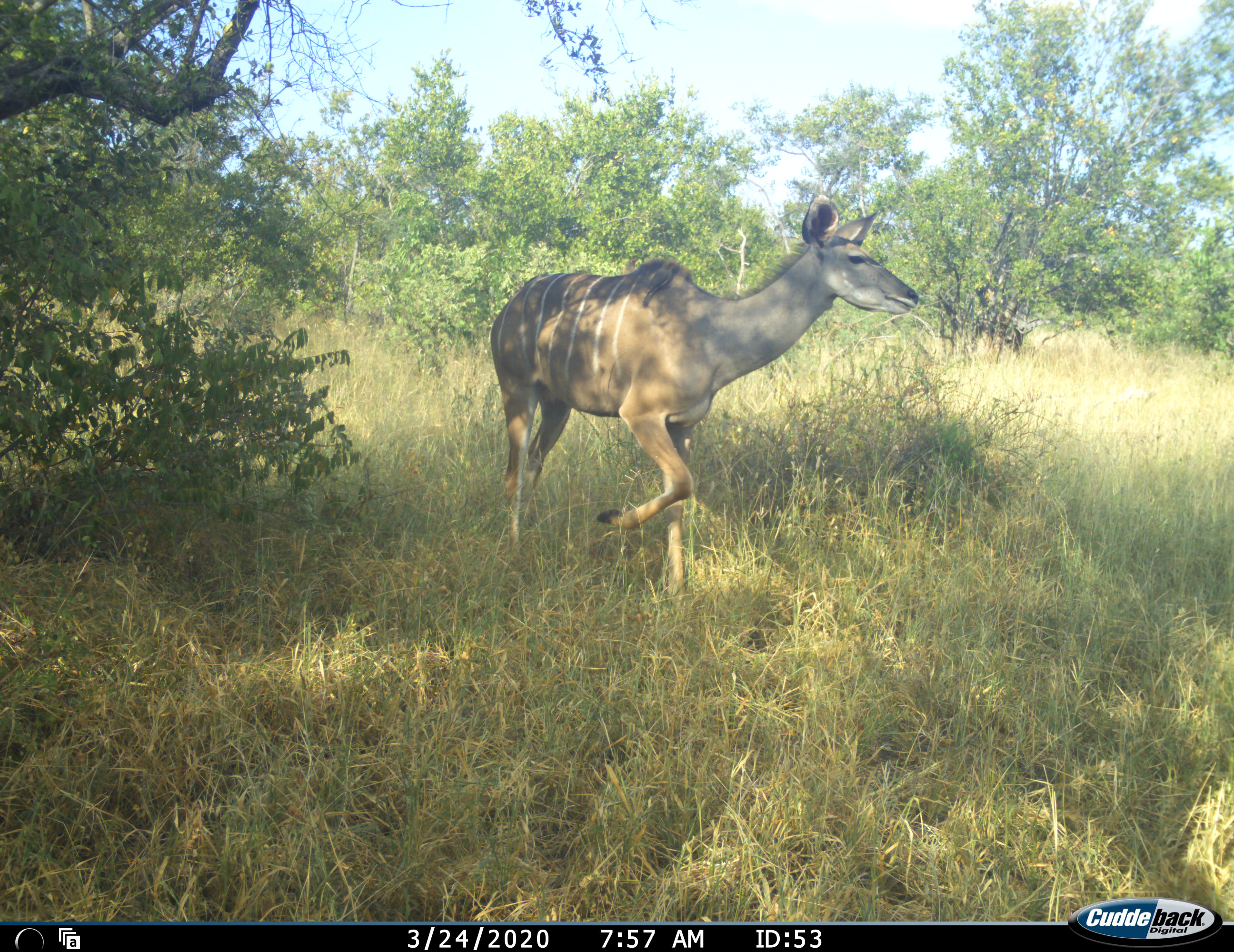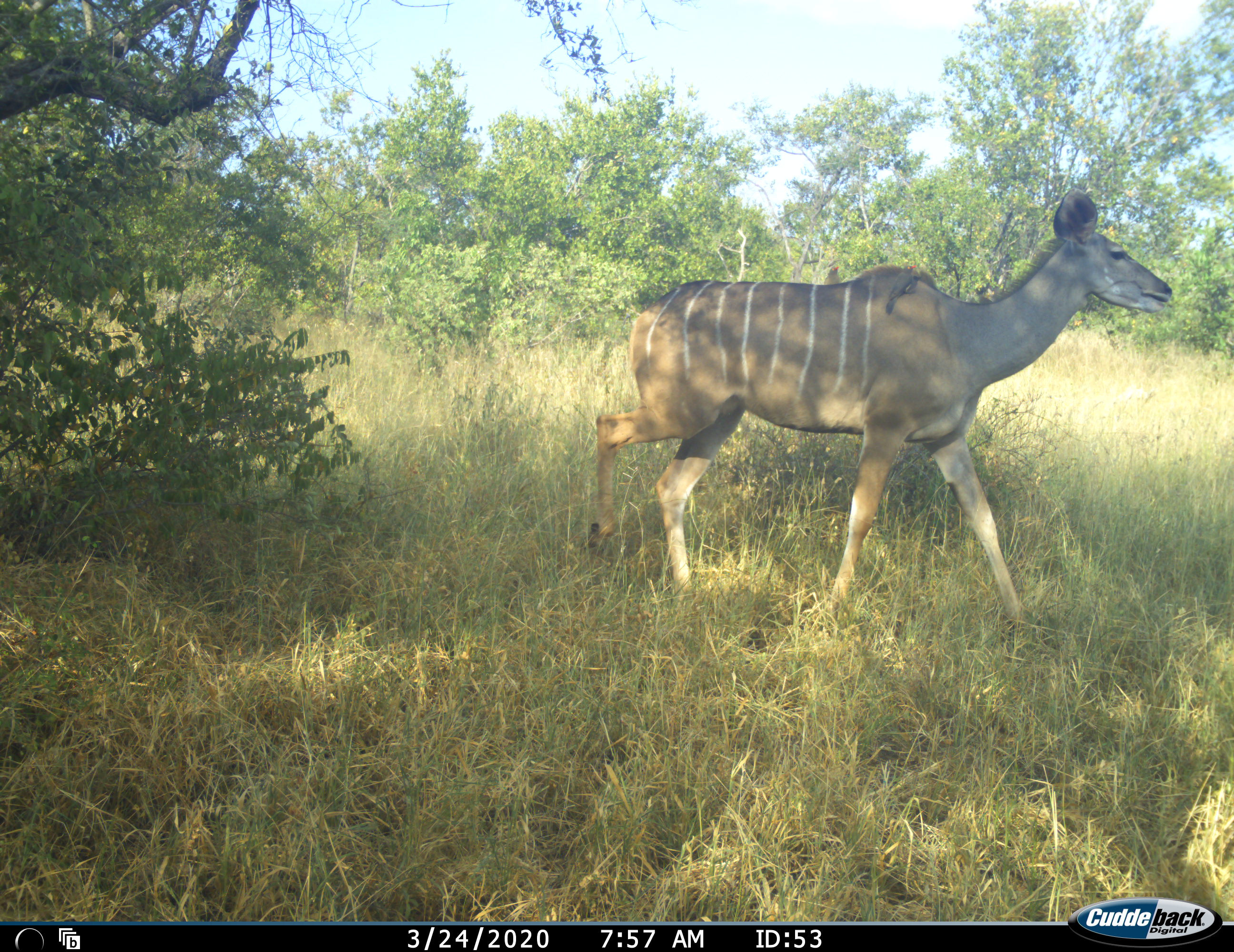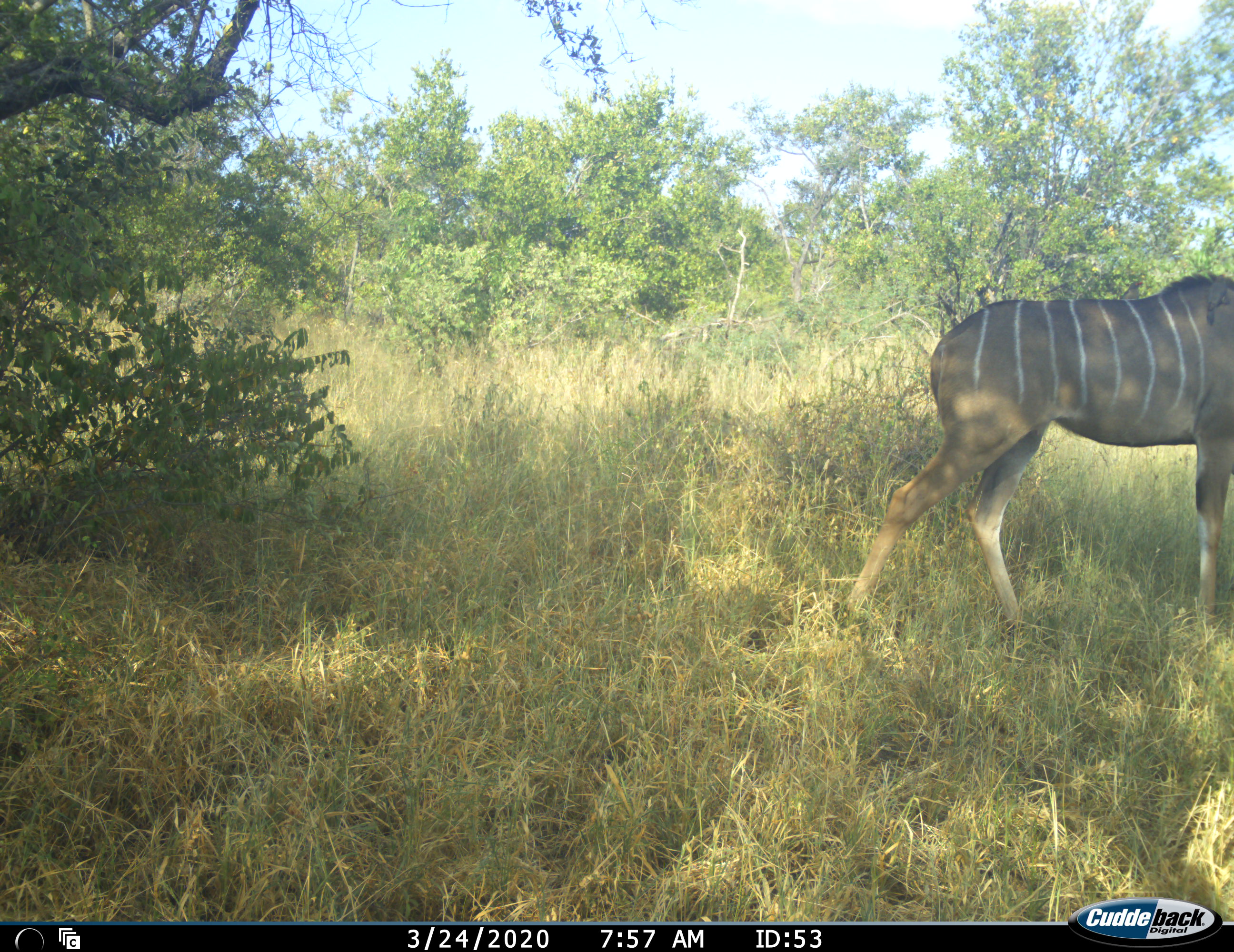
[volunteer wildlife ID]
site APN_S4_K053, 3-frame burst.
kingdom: Animalia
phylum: Chordata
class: Mammalia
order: Artiodactyla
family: Bovidae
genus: Tragelaphus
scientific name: Tragelaphus angasii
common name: nyala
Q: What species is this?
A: Nyala (Tragelaphus angasii).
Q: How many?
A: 1.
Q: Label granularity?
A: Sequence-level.